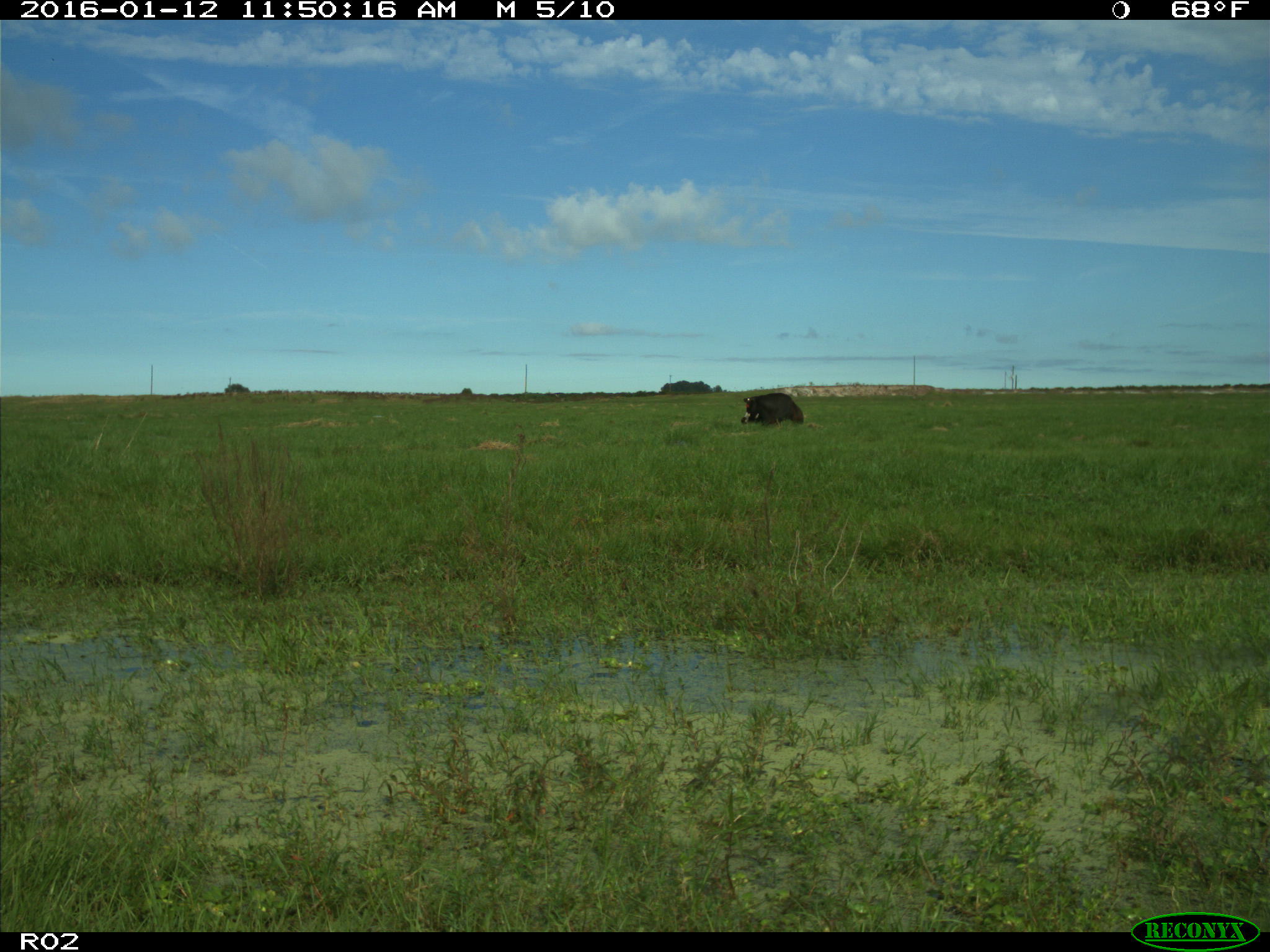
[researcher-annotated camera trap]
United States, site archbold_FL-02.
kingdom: Animalia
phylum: Chordata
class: Mammalia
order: Artiodactyla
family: Bovidae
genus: Bos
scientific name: Bos taurus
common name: domestic cow